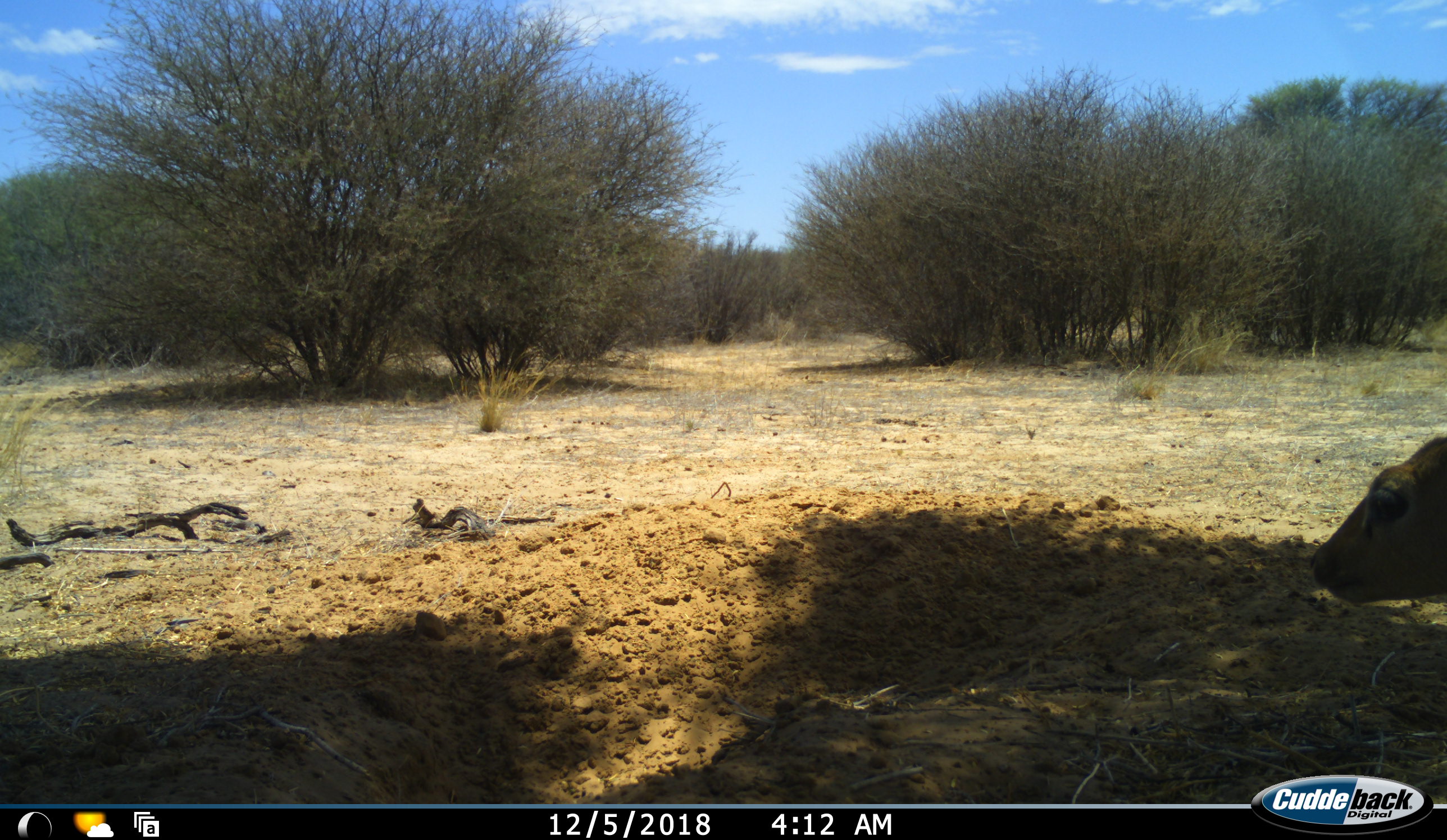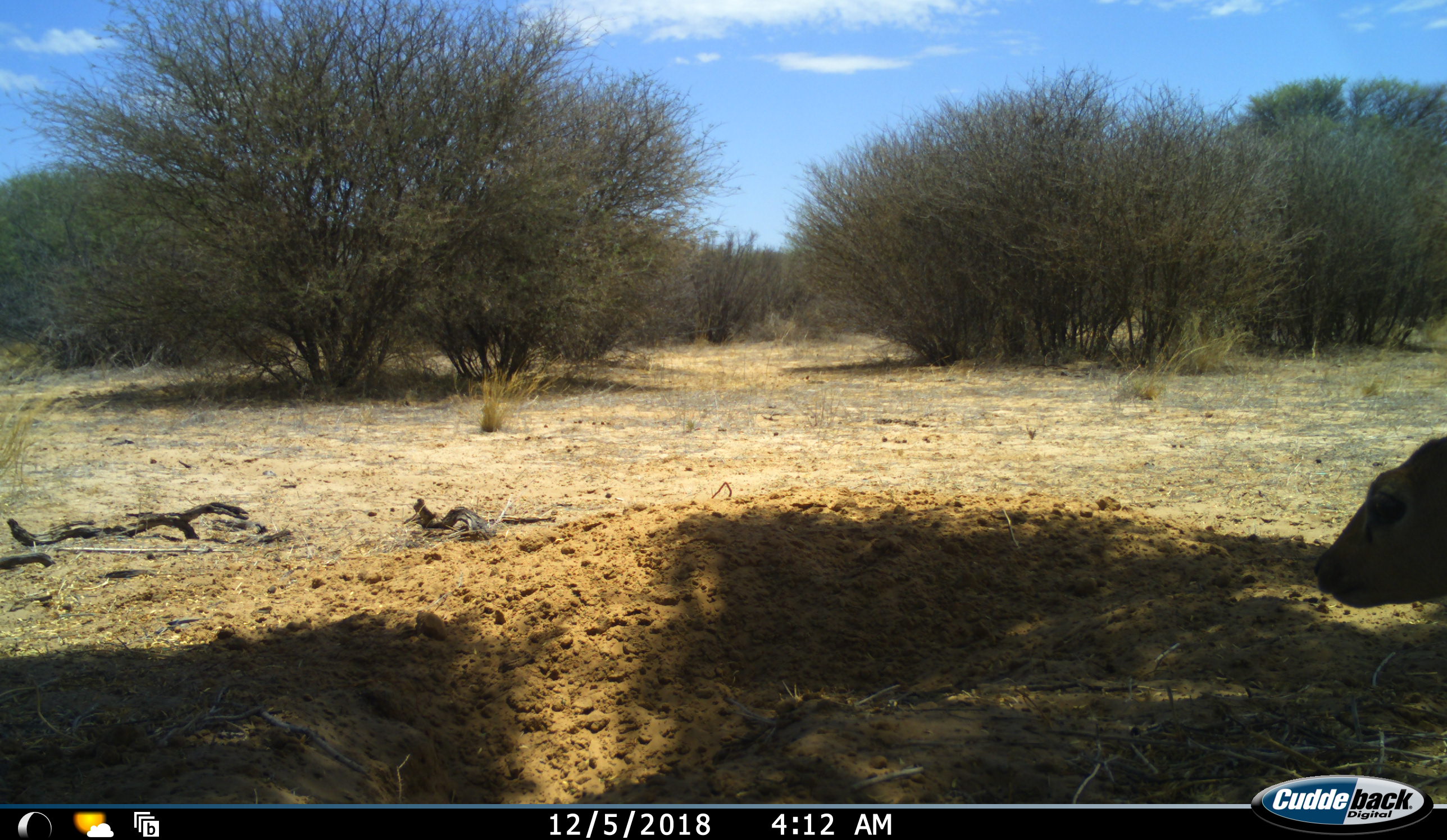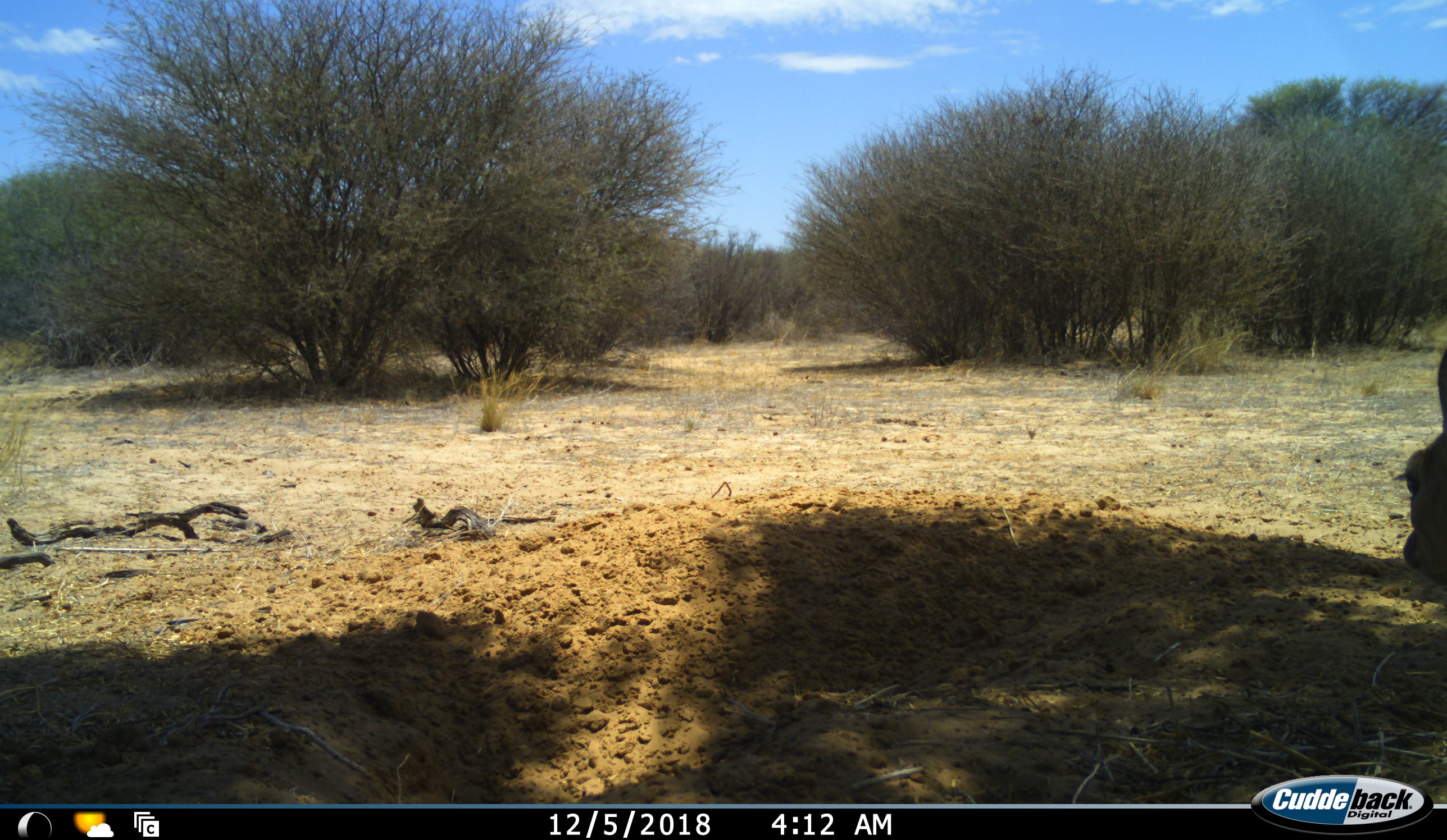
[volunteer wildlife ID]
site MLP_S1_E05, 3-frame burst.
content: unidentified animal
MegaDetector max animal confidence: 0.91